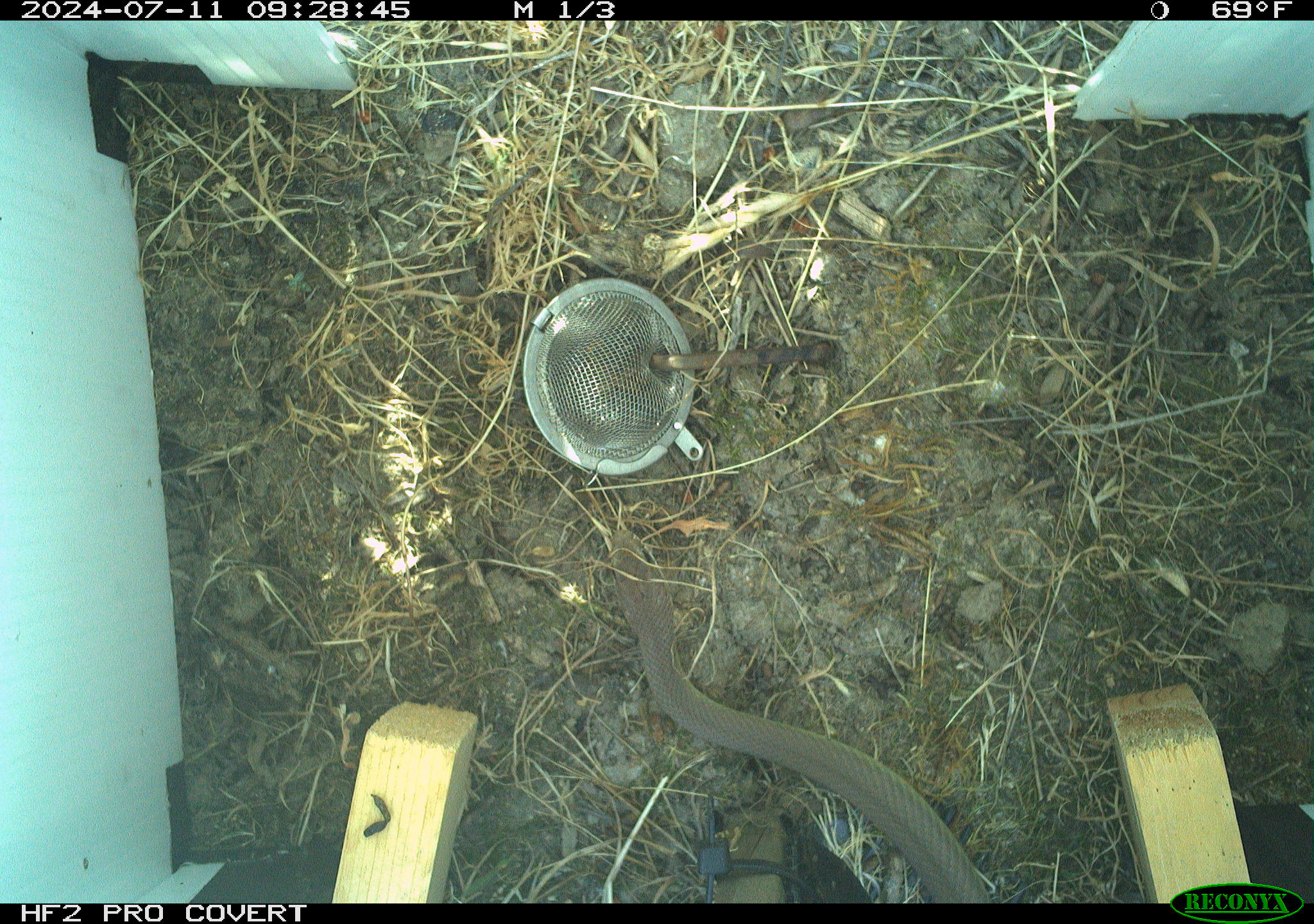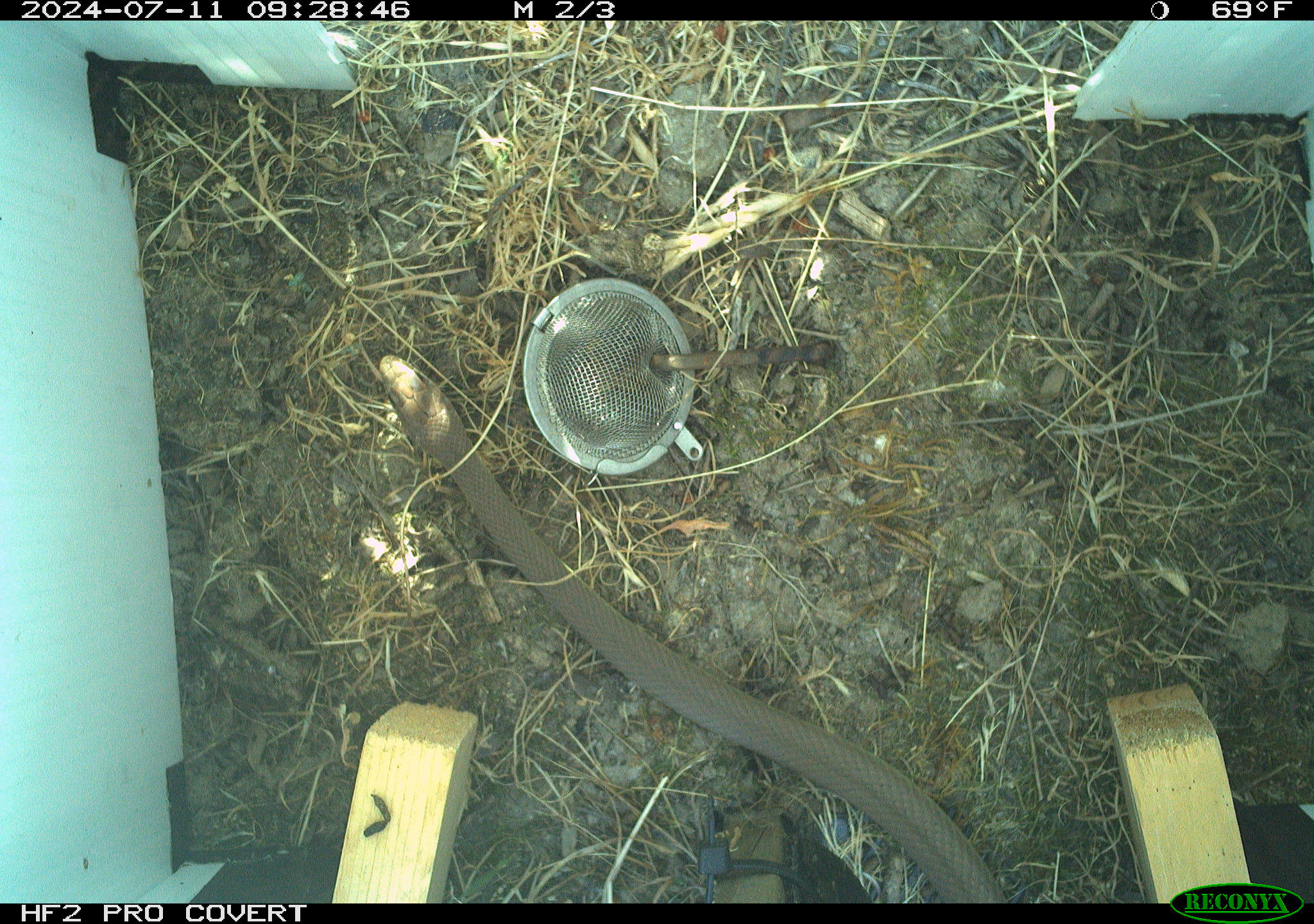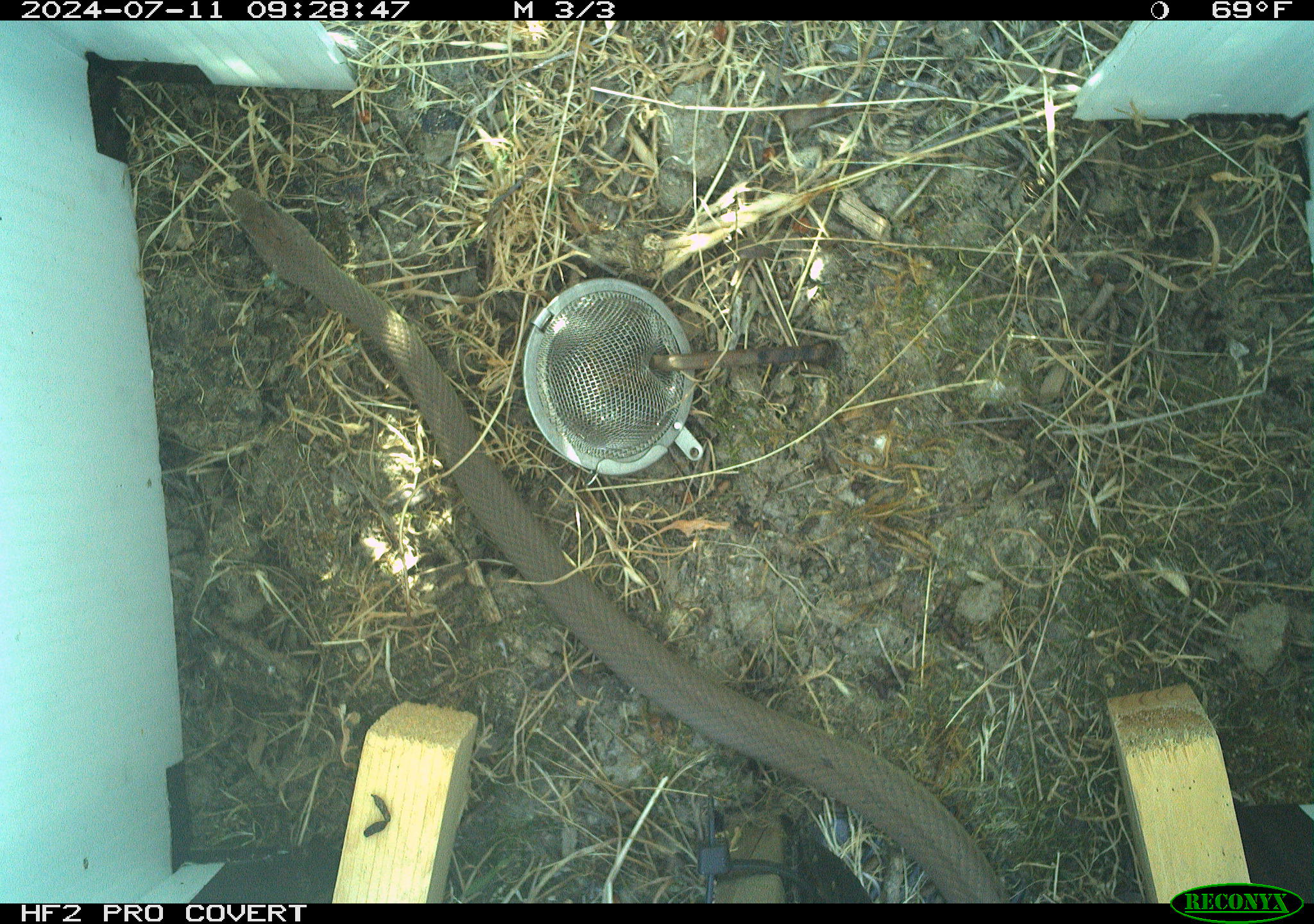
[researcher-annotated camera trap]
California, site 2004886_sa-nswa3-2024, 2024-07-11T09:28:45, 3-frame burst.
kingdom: Animalia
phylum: Chordata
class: Reptilia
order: Squamata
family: Colubridae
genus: Coluber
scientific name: Coluber constrictor mormon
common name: western yellow-bellied racer